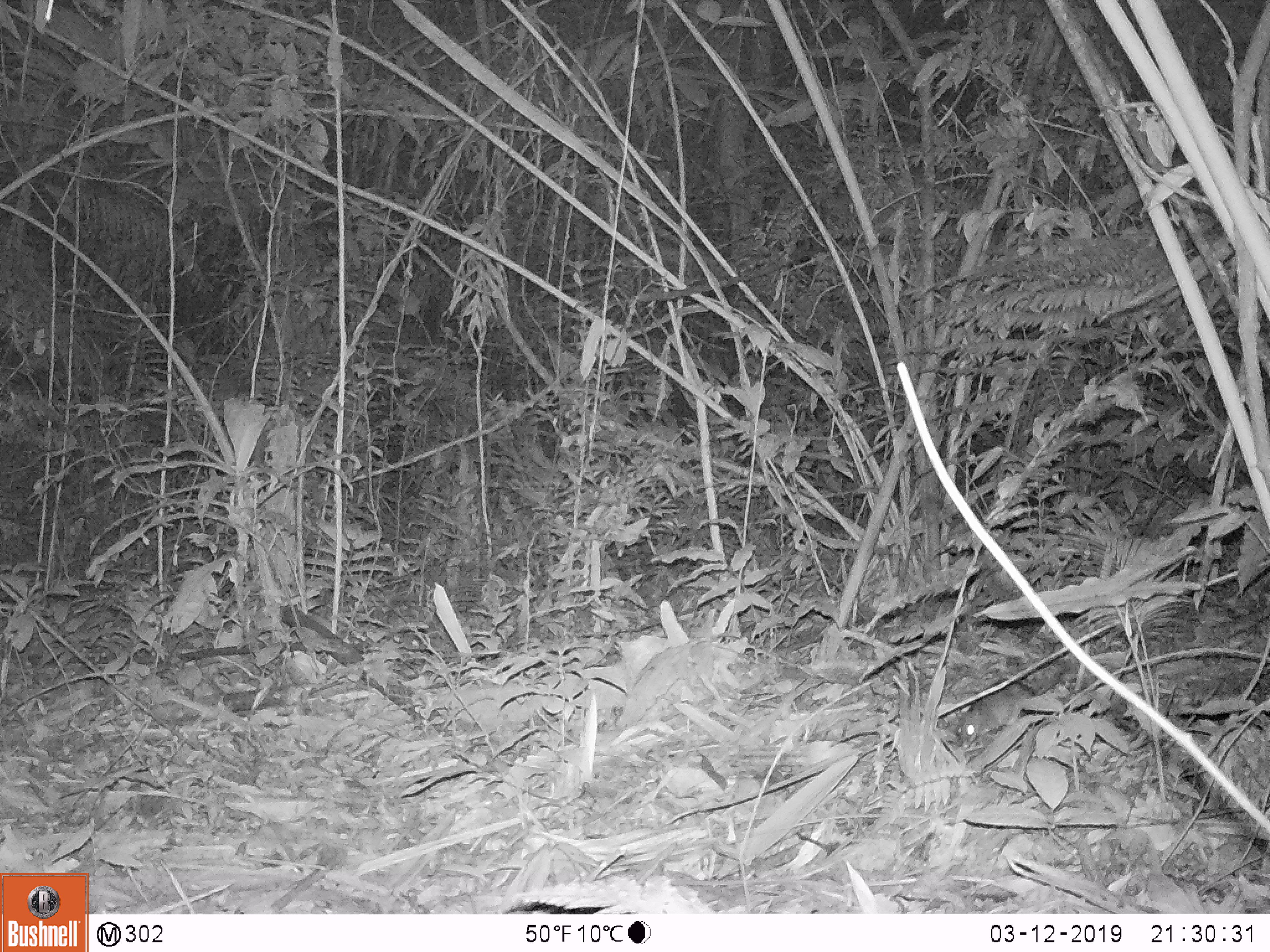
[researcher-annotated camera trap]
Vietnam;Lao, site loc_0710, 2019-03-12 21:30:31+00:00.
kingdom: Animalia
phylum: Chordata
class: Mammalia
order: Rodentia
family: Muridae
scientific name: Muridae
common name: old-world mice and rats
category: unidentified murid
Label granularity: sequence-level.